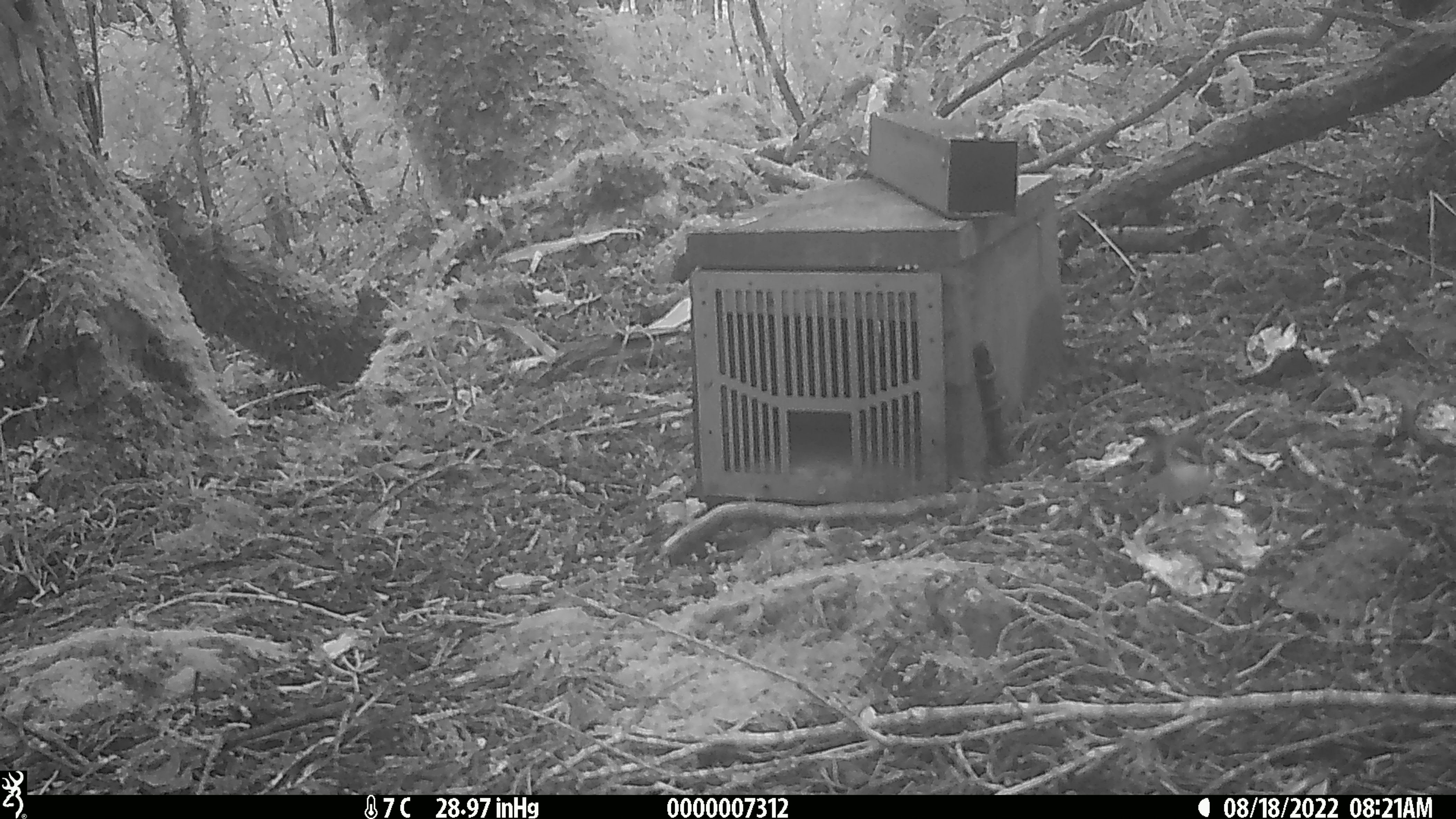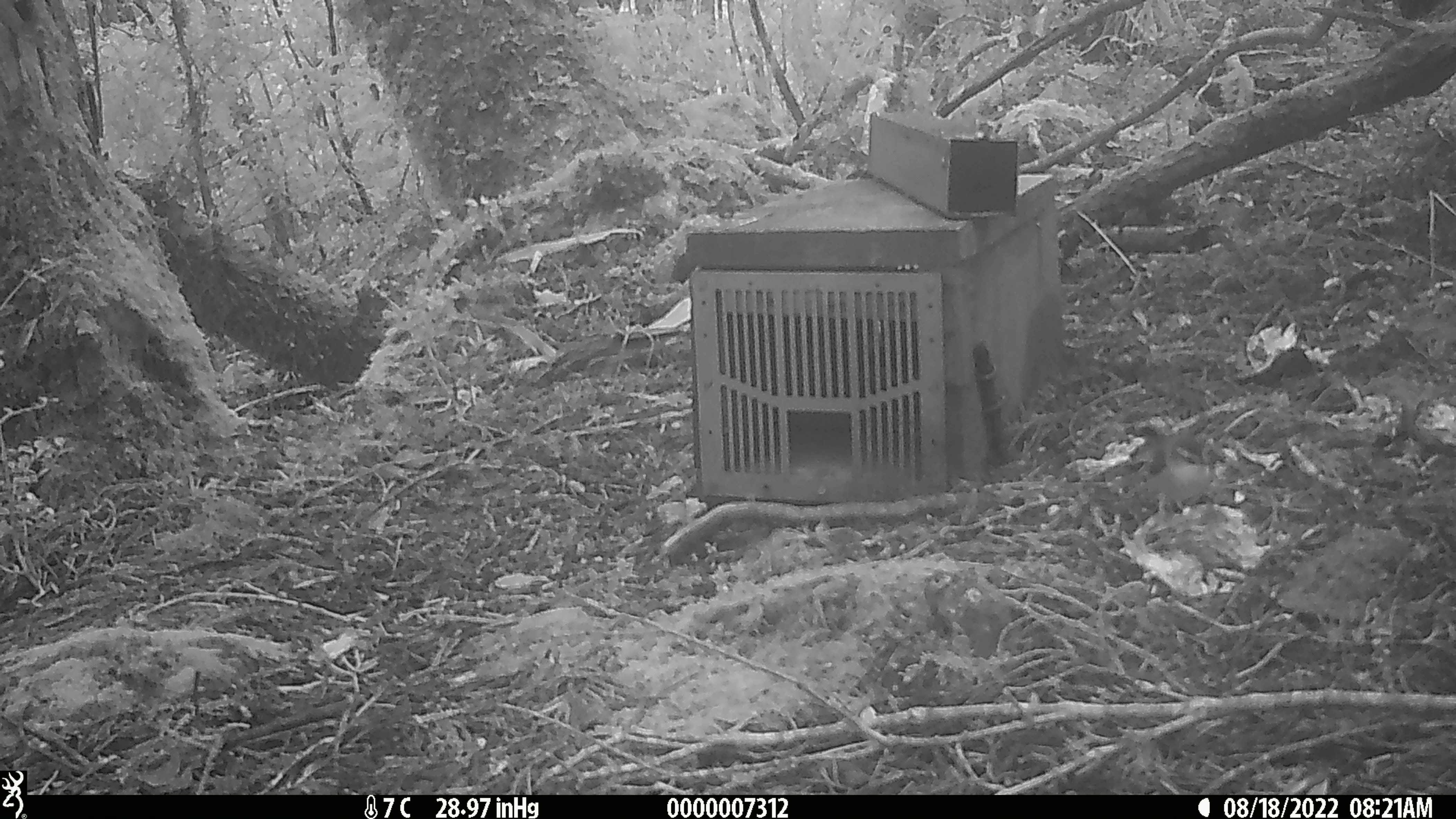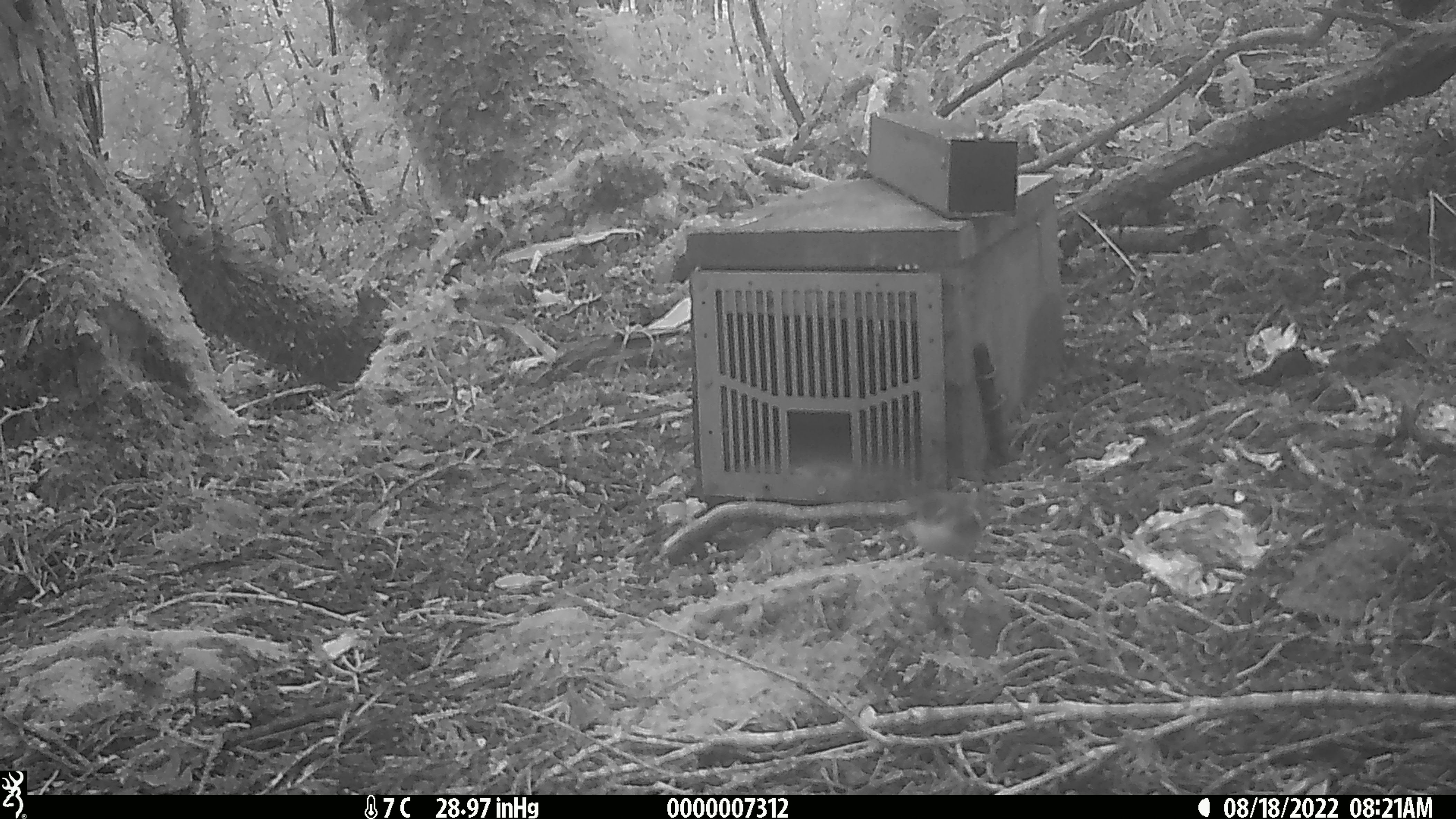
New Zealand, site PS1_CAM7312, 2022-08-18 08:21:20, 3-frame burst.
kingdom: Animalia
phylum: Chordata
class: Aves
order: Passeriformes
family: Acanthisittidae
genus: Acanthisitta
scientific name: Acanthisitta chloris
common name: rifleman